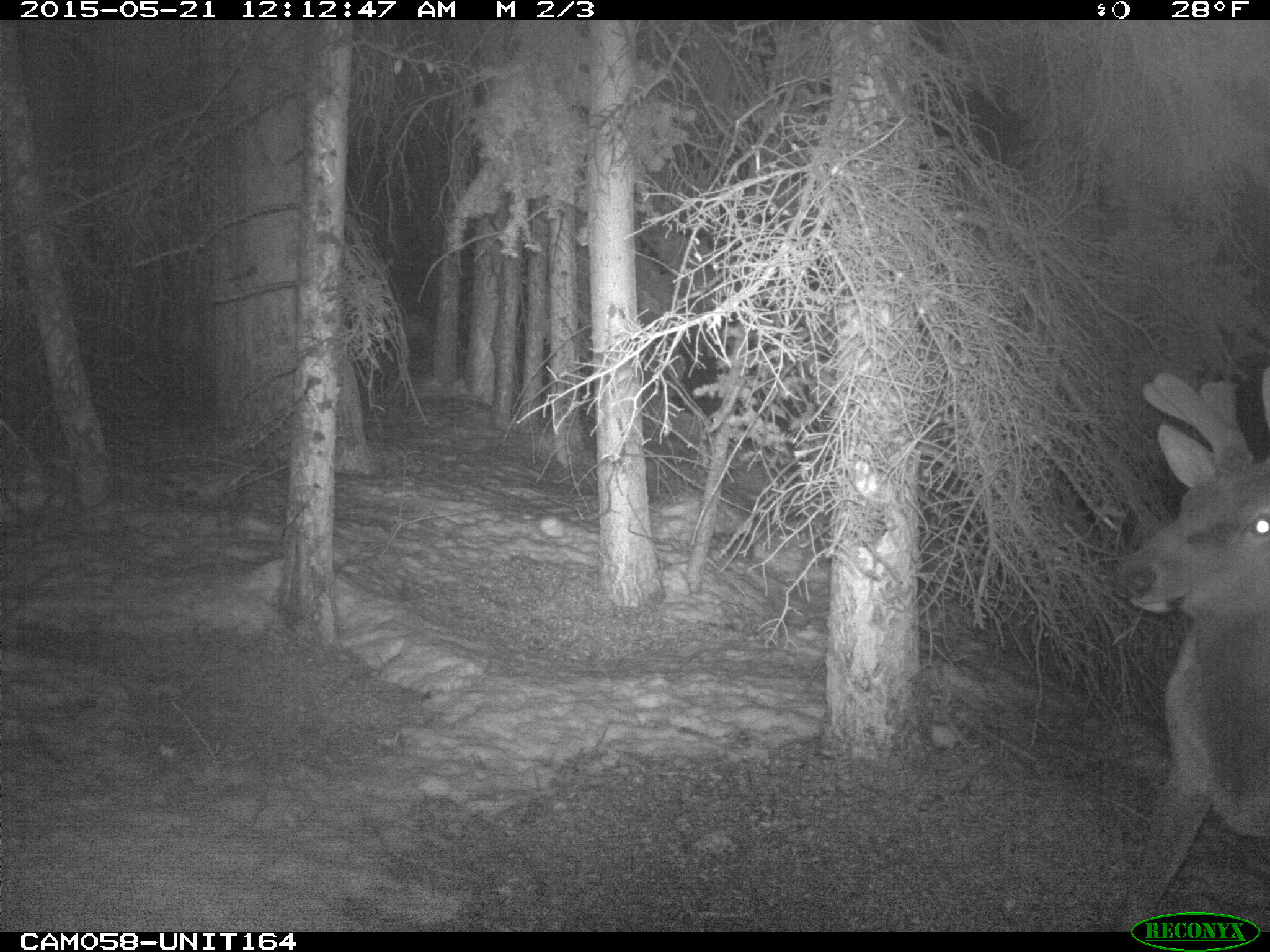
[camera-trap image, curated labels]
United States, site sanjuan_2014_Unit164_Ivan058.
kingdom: Animalia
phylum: Chordata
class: Mammalia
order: Artiodactyla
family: Cervidae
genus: Cervus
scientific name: Cervus elaphus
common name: red deer